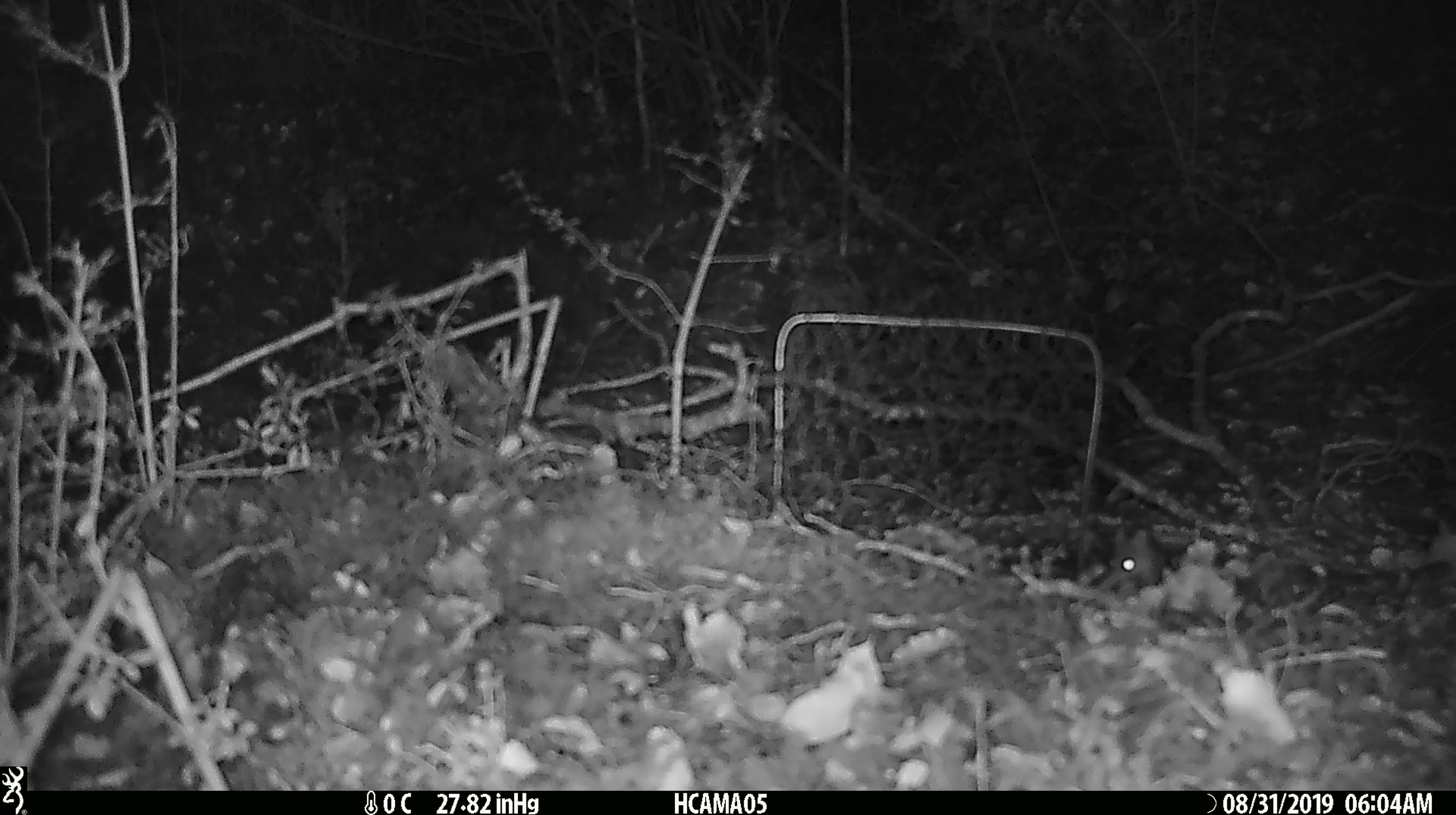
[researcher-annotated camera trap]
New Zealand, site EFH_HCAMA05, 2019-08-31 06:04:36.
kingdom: Animalia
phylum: Chordata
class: Mammalia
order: Rodentia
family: Muridae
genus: Mus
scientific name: Mus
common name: mouse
Mouse (Mus).